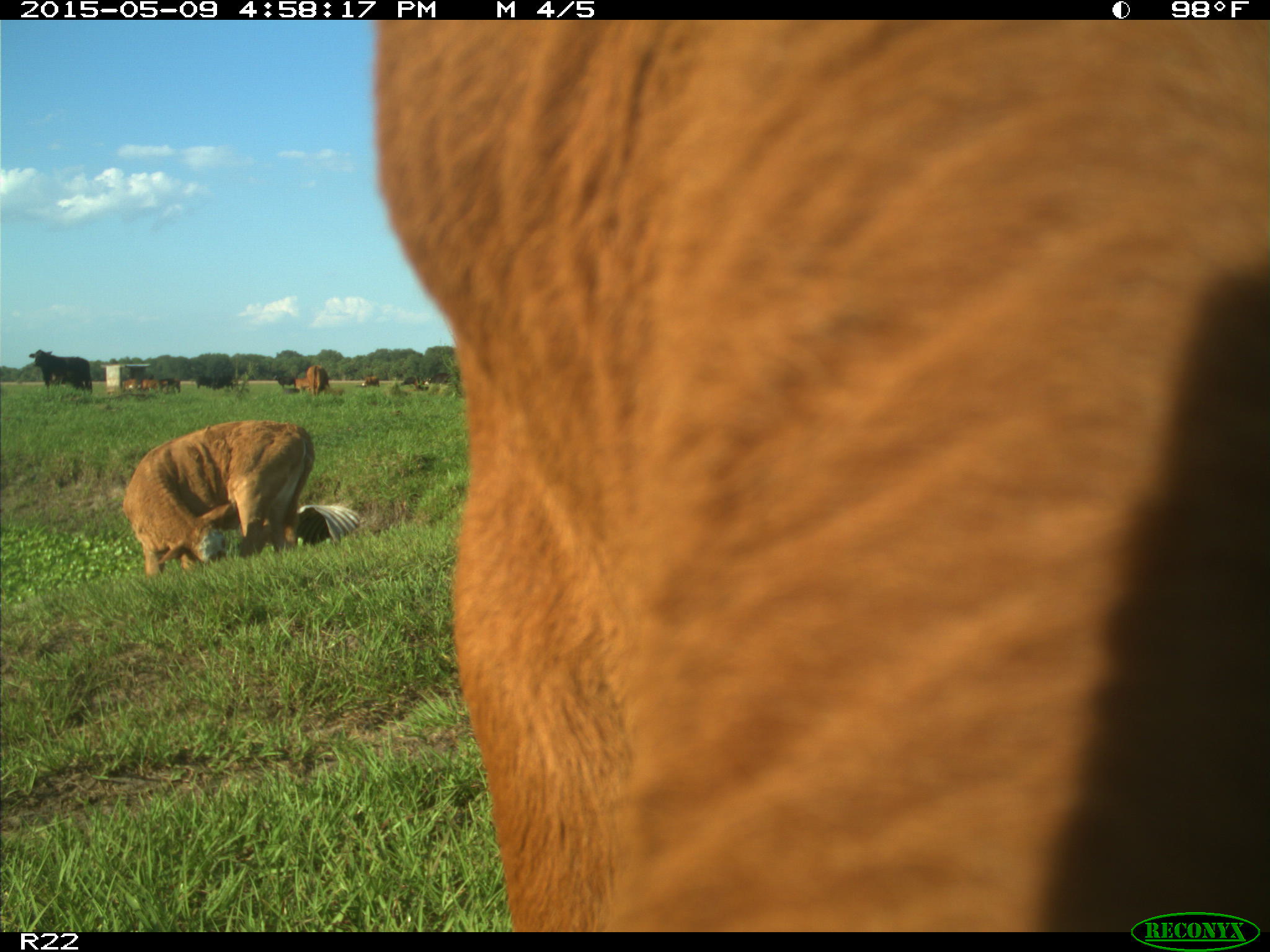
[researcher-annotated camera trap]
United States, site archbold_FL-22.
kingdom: Animalia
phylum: Chordata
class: Mammalia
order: Artiodactyla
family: Bovidae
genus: Bos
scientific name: Bos taurus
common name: domestic cow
Bos taurus (domestic cow).